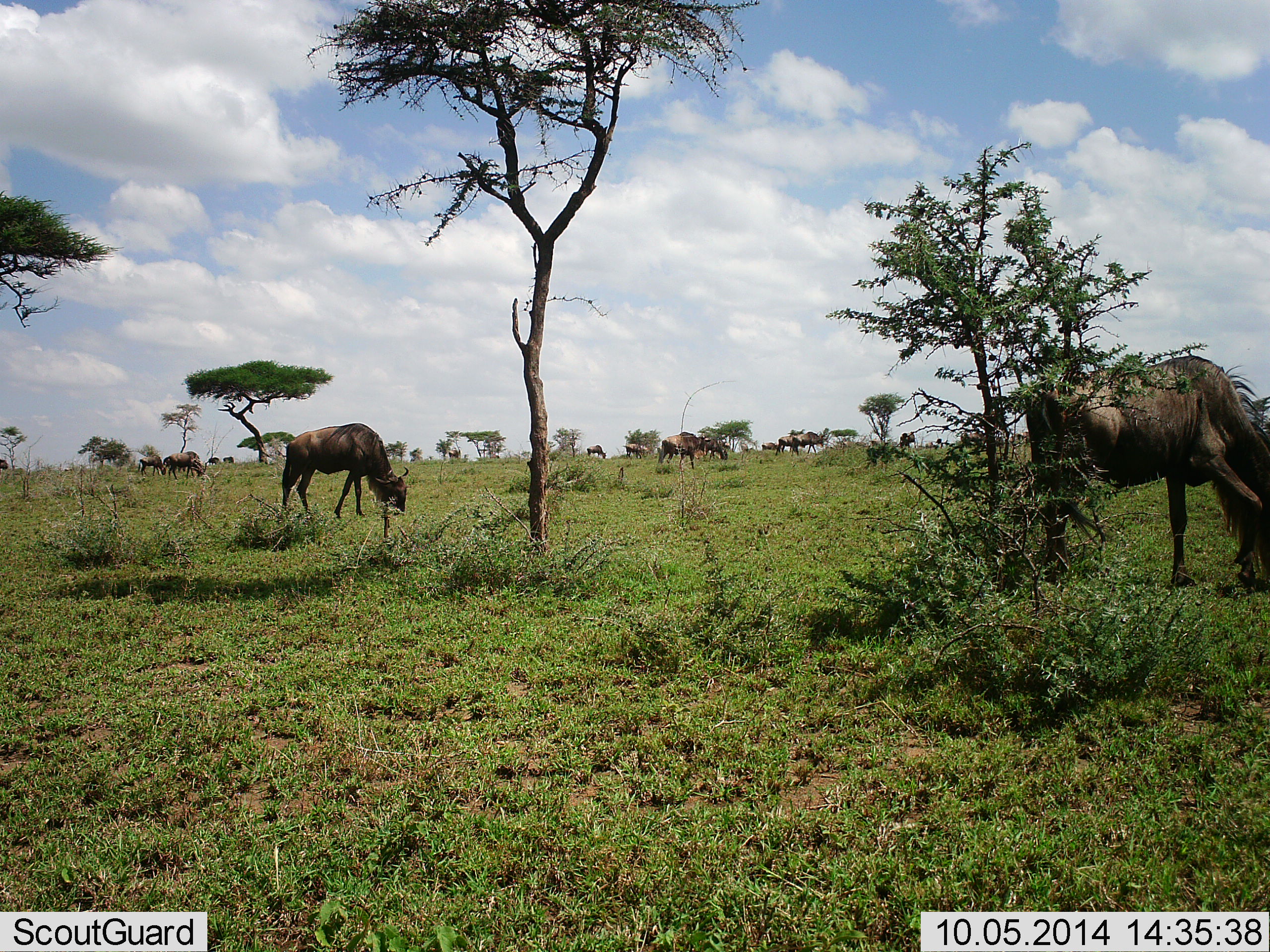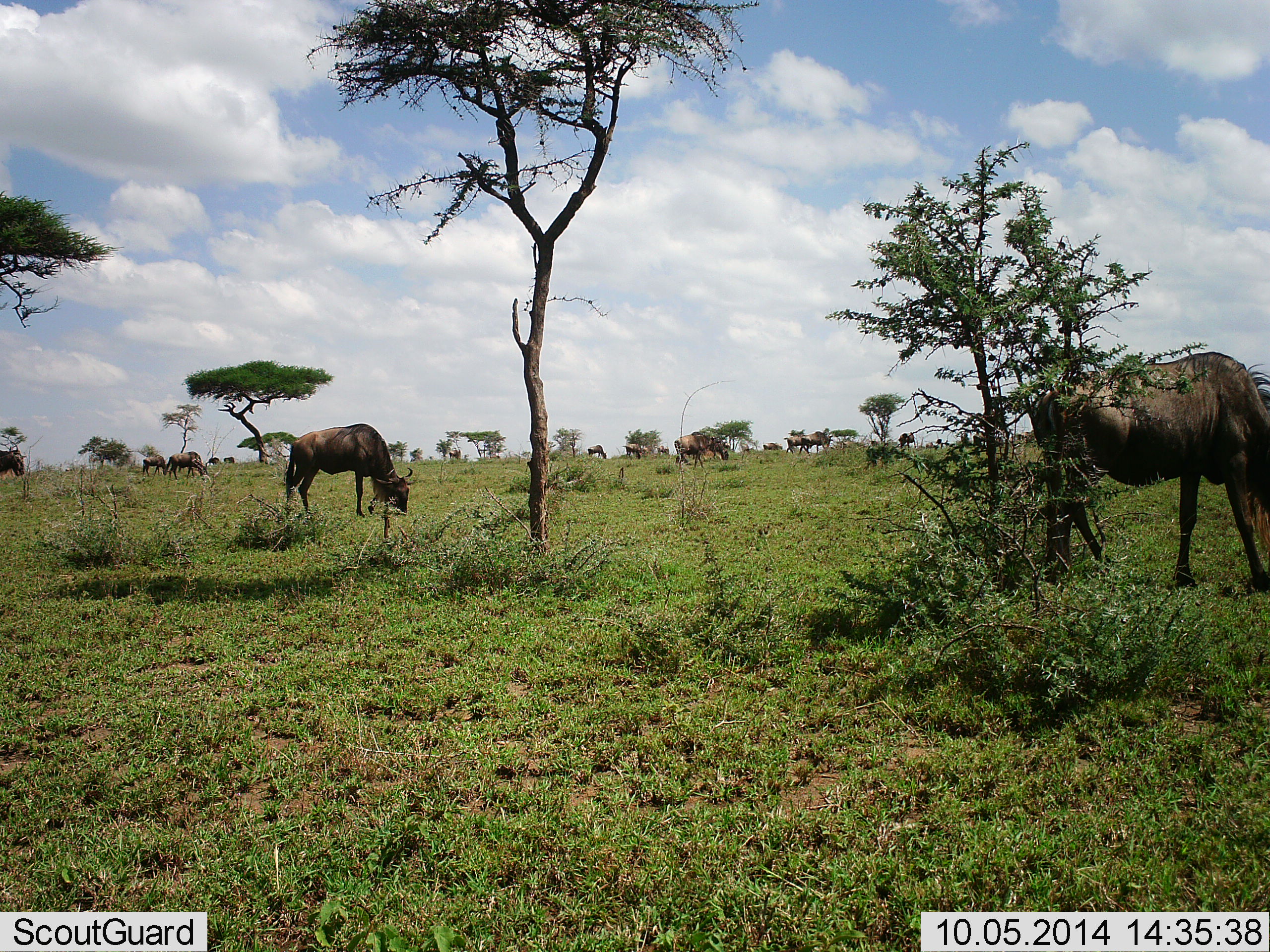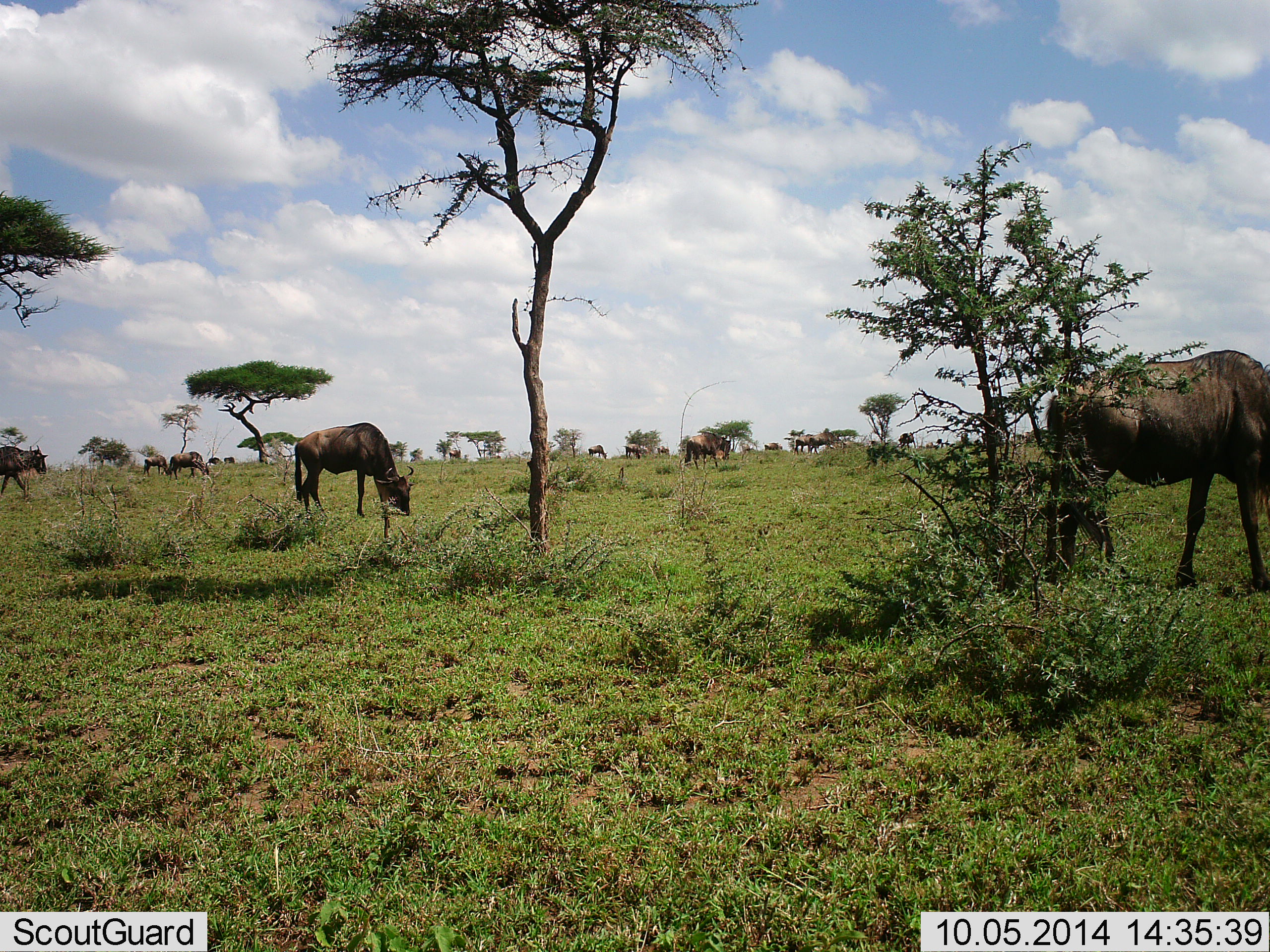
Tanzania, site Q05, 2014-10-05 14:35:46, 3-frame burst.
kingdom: Animalia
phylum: Chordata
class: Mammalia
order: Artiodactyla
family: Bovidae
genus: Connochaetes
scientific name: Connochaetes taurinus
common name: blue wildebeest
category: wildebeest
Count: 11-50.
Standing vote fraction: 30%.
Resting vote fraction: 0%.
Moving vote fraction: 40%.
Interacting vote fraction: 0%.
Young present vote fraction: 0%.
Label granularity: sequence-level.